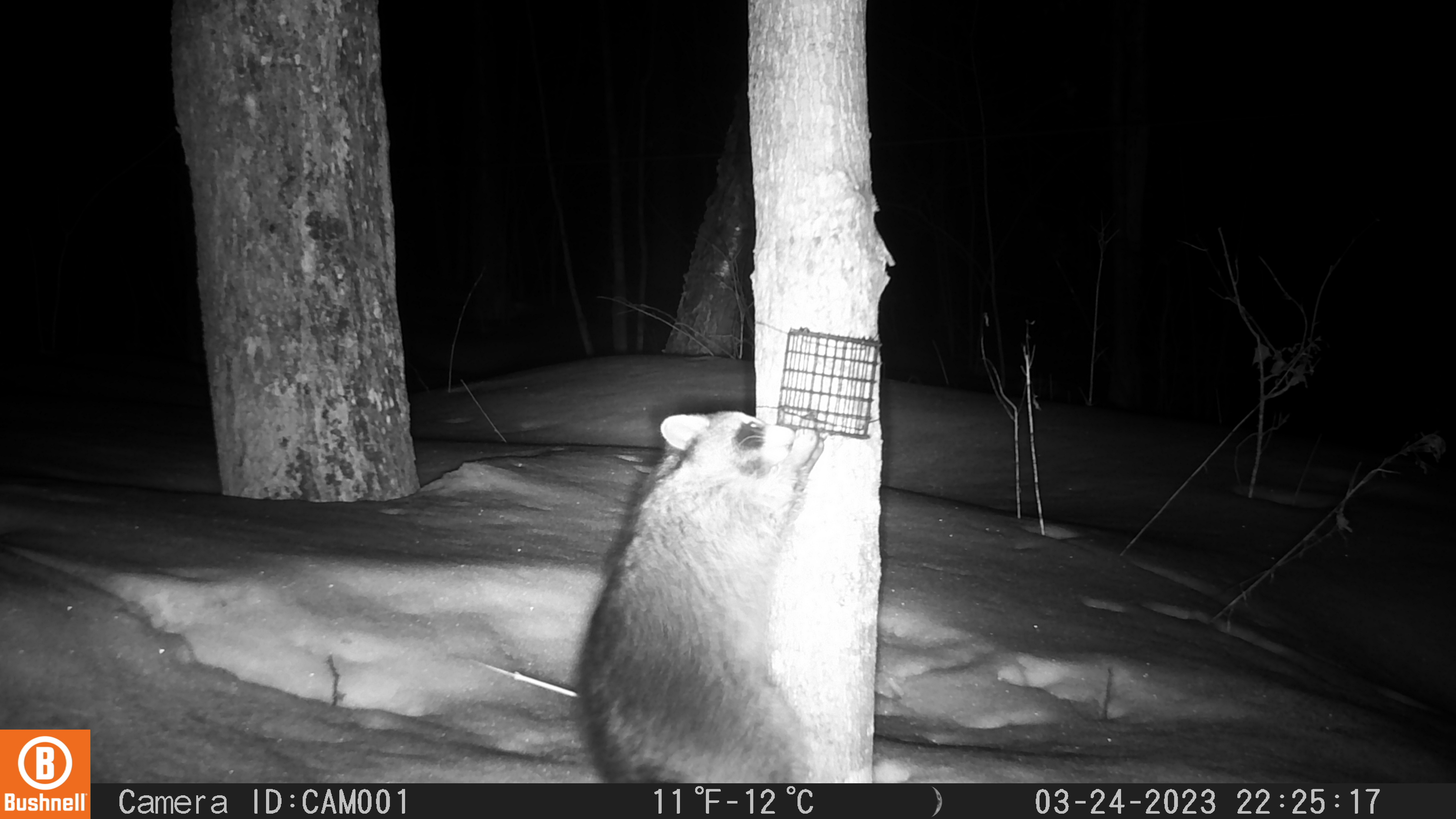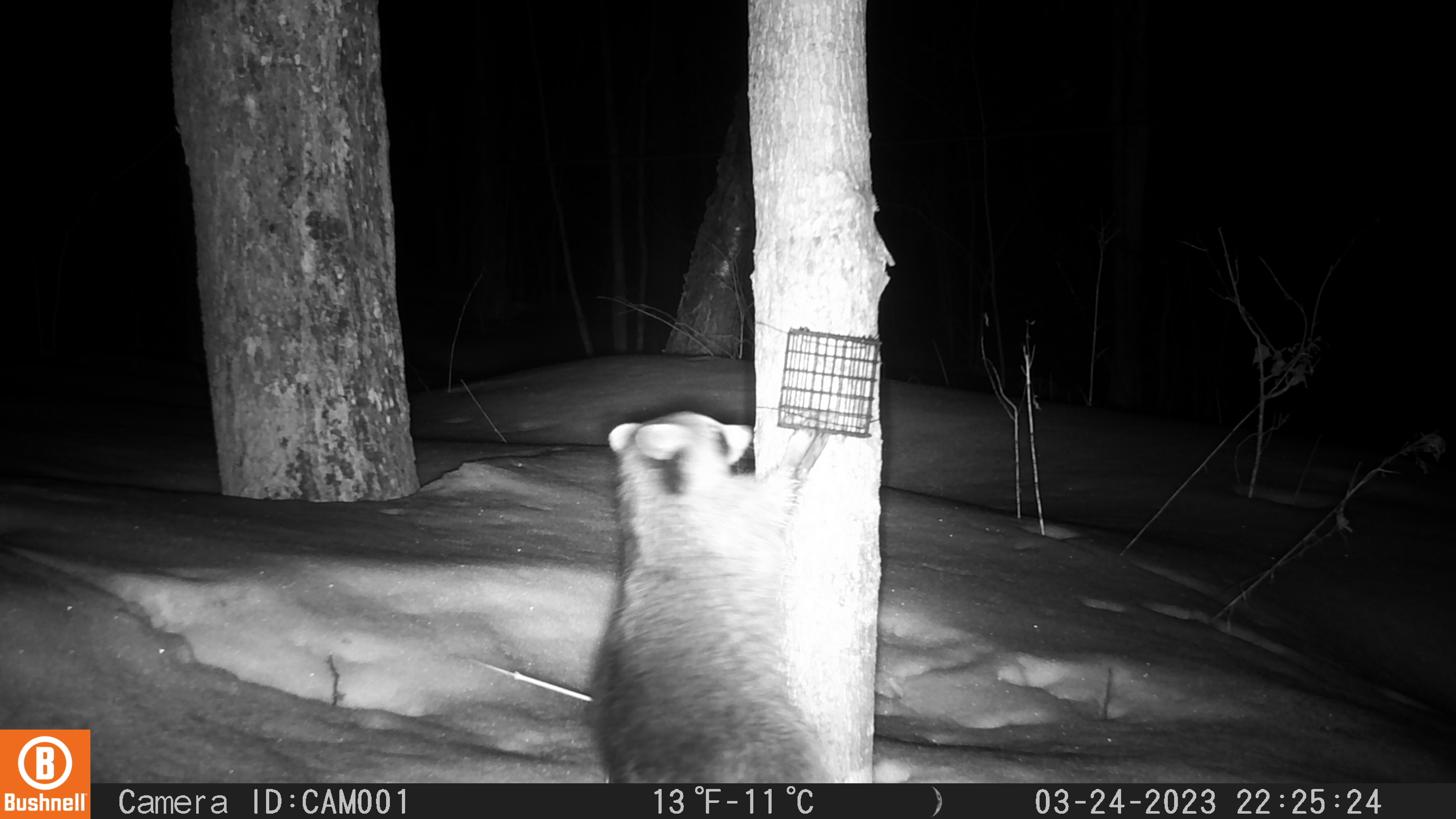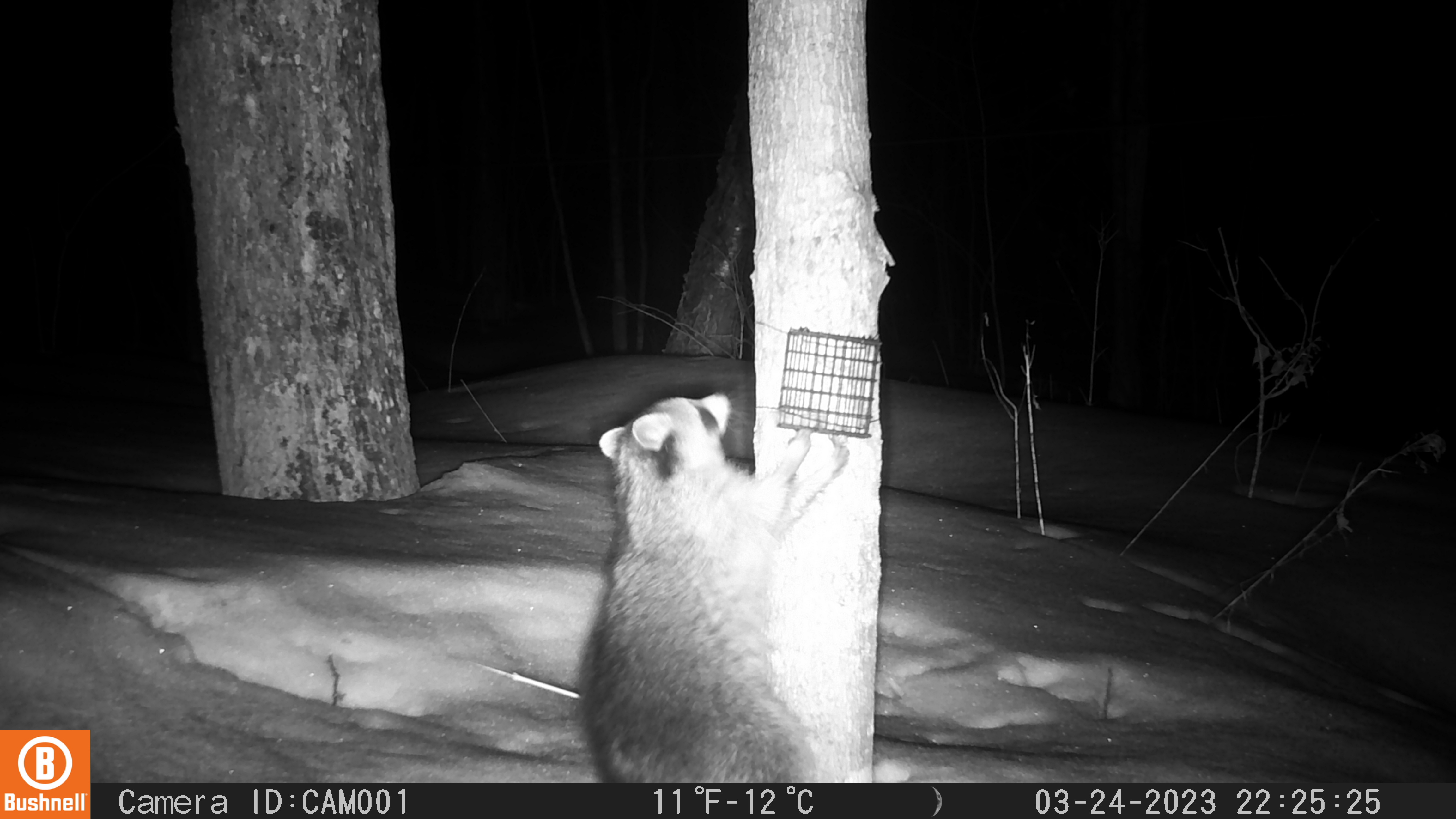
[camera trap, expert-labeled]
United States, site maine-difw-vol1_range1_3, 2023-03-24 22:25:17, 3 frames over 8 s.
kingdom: Animalia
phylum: Chordata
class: Mammalia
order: Carnivora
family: Procyonidae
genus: Procyon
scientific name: Procyon lotor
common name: raccoon